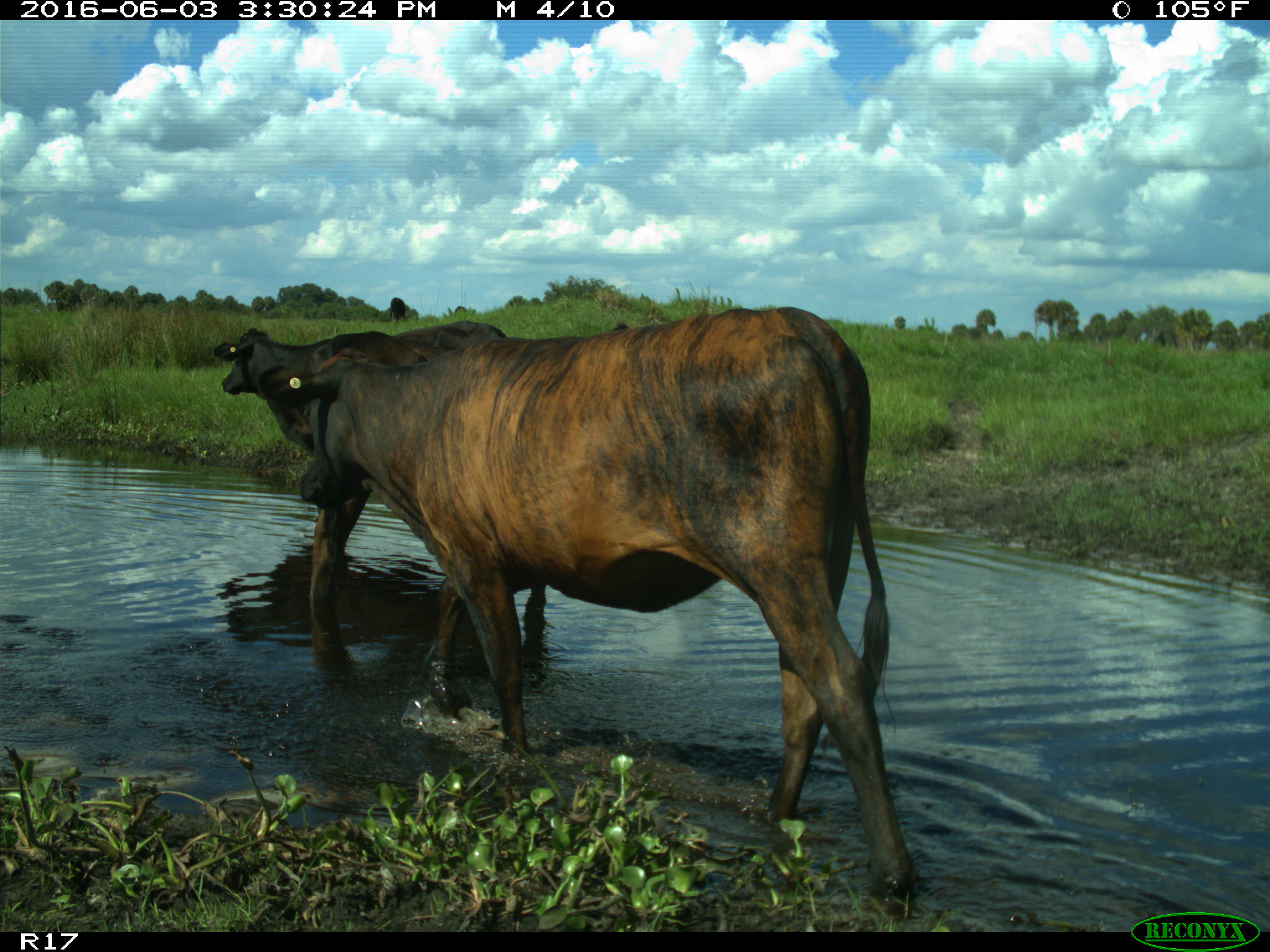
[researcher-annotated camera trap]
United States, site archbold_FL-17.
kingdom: Animalia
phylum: Chordata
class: Mammalia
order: Artiodactyla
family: Bovidae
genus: Bos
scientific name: Bos taurus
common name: domestic cow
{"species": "Bos taurus (domestic cow)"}